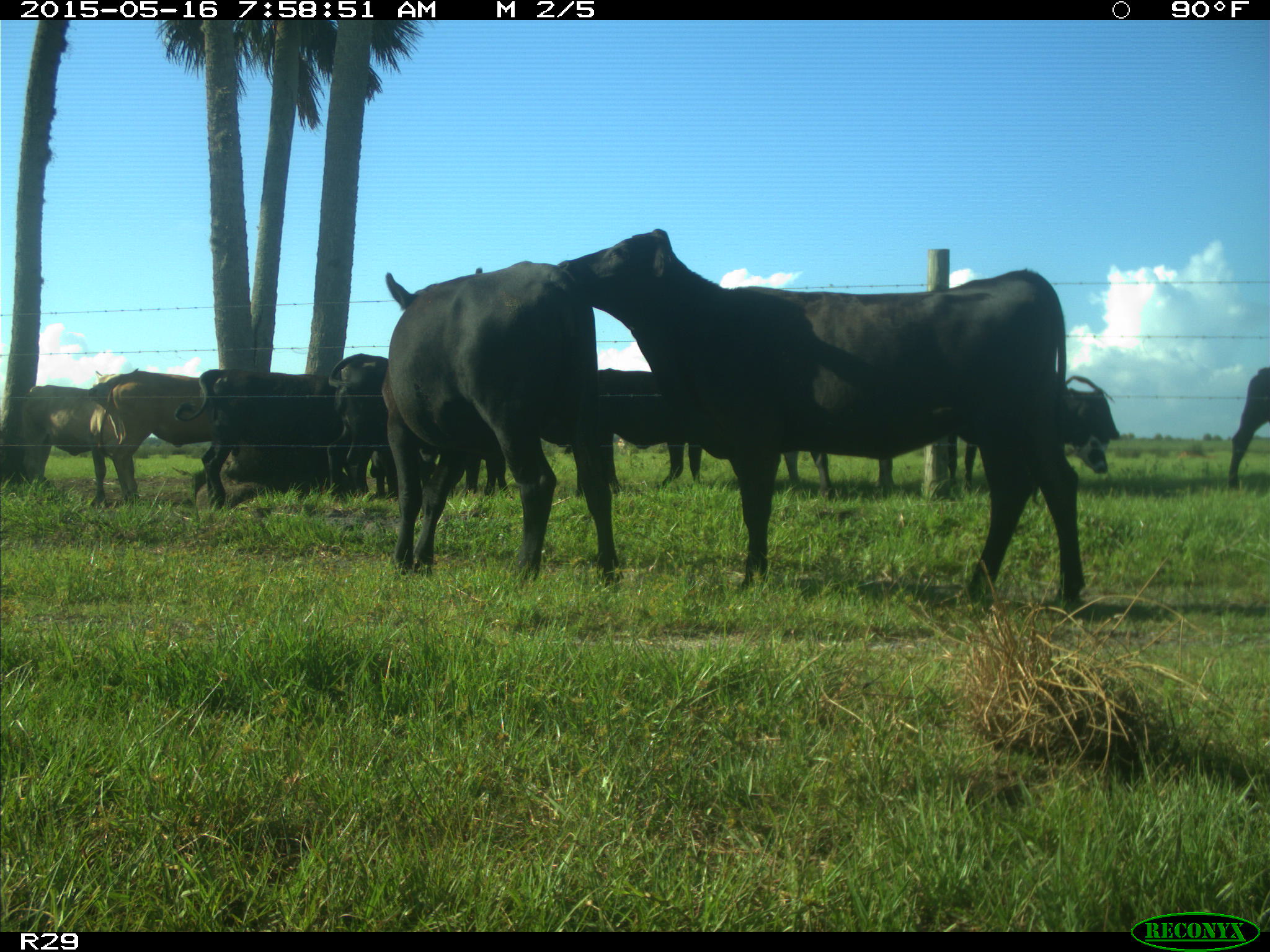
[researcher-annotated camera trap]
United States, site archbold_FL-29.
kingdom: Animalia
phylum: Chordata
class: Mammalia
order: Artiodactyla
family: Bovidae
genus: Bos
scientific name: Bos taurus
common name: domestic cow